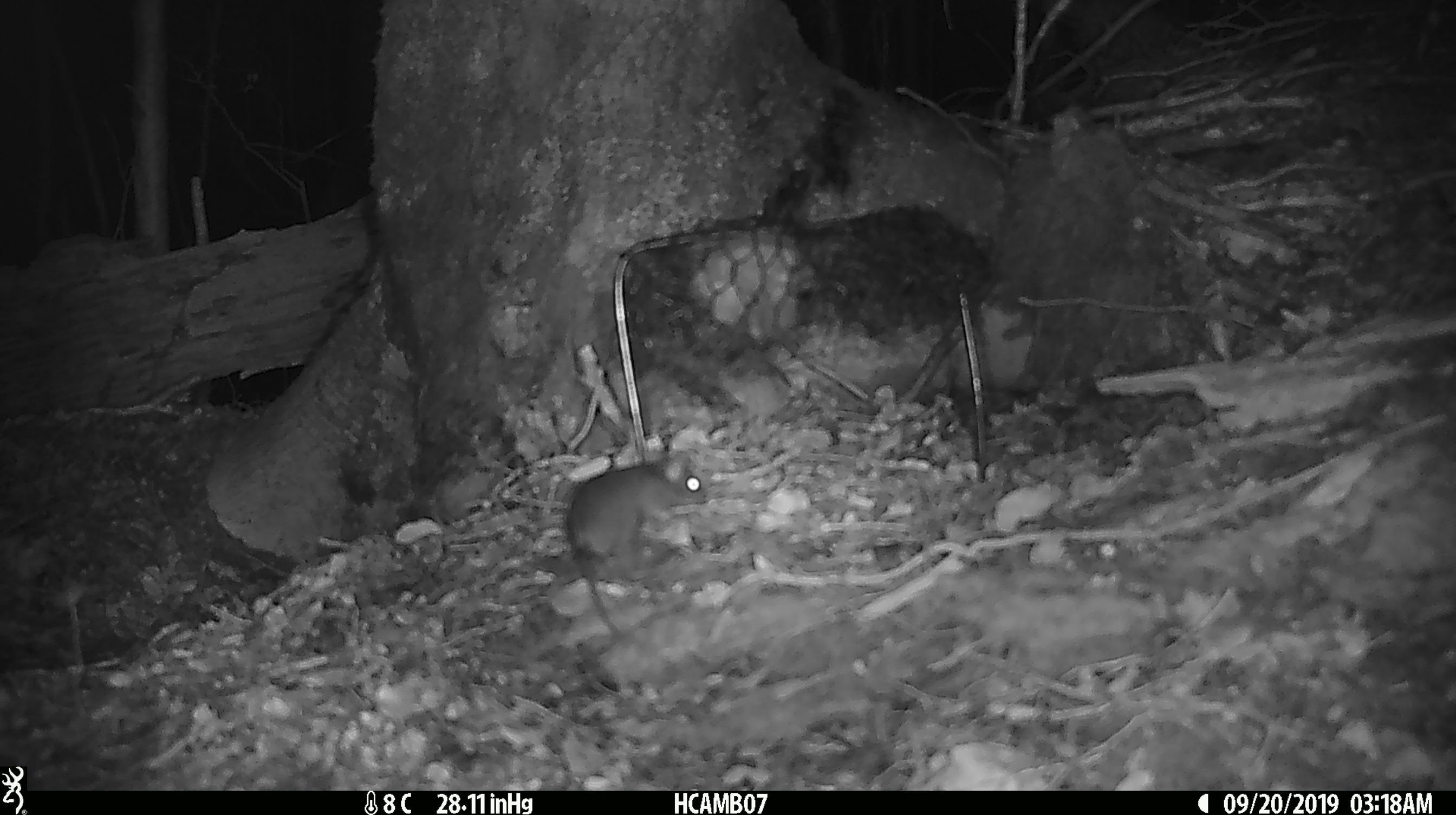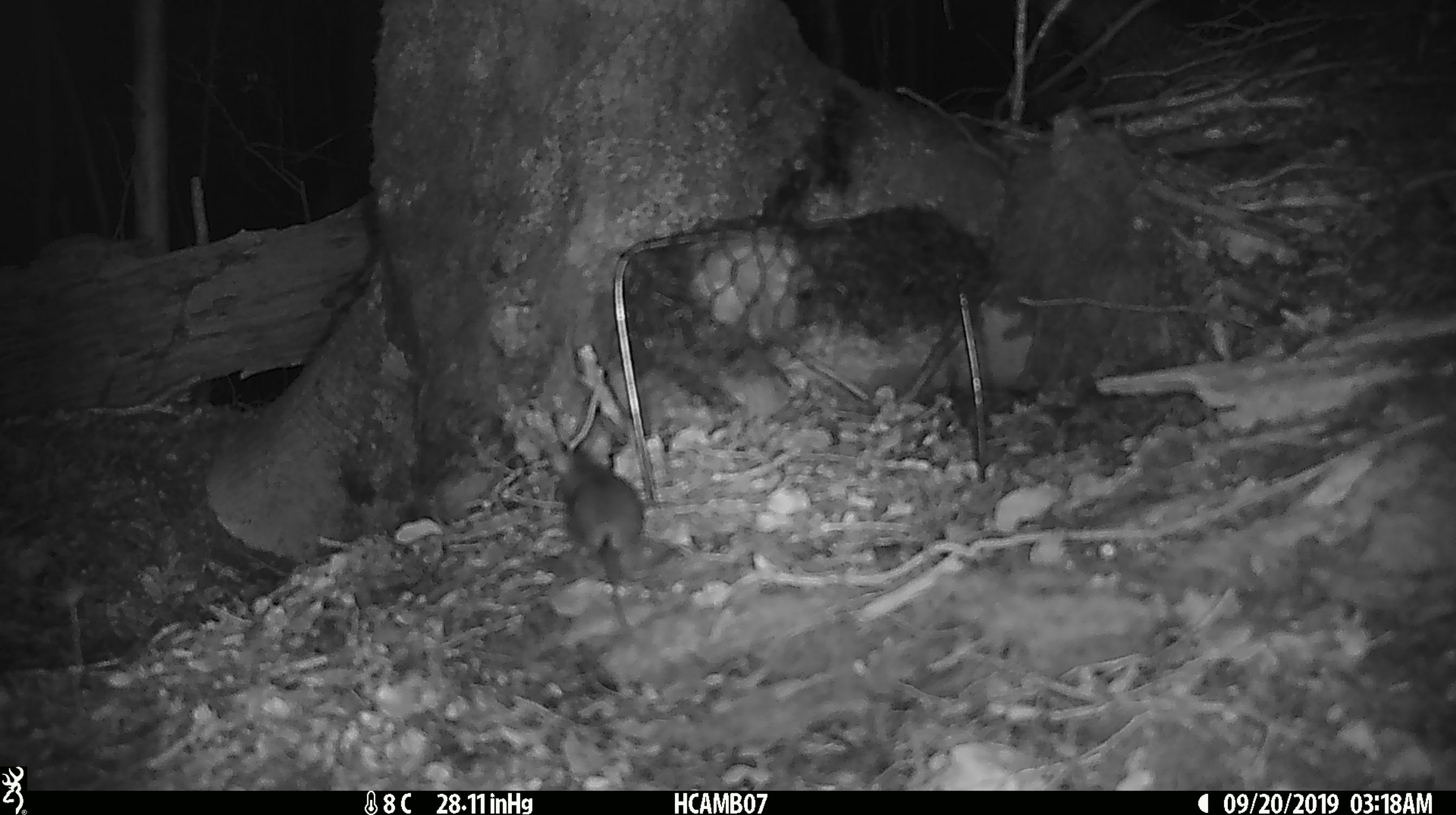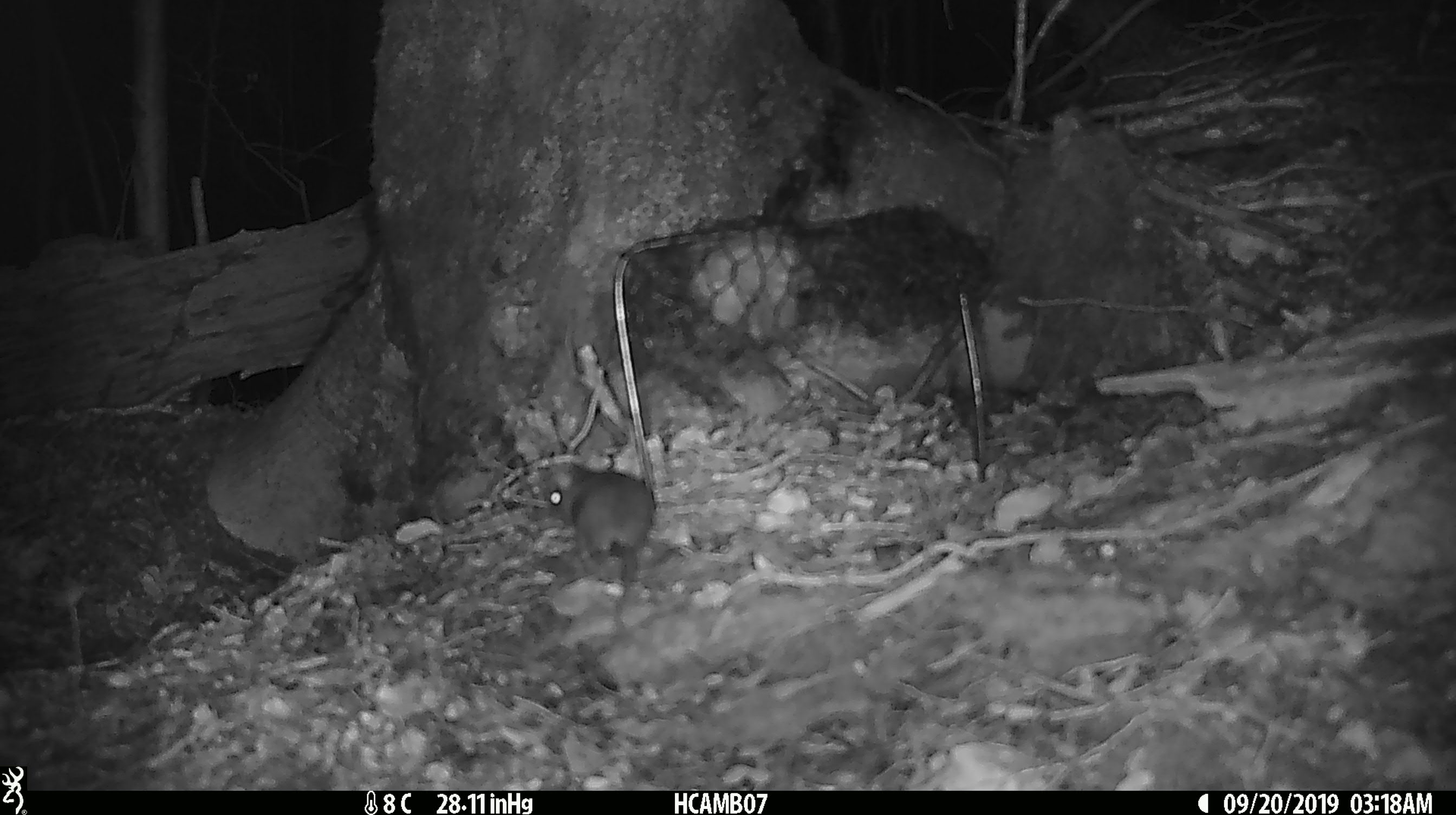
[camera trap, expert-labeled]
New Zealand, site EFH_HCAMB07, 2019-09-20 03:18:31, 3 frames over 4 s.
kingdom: Animalia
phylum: Chordata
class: Mammalia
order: Rodentia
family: Muridae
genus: Mus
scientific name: Mus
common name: mouse